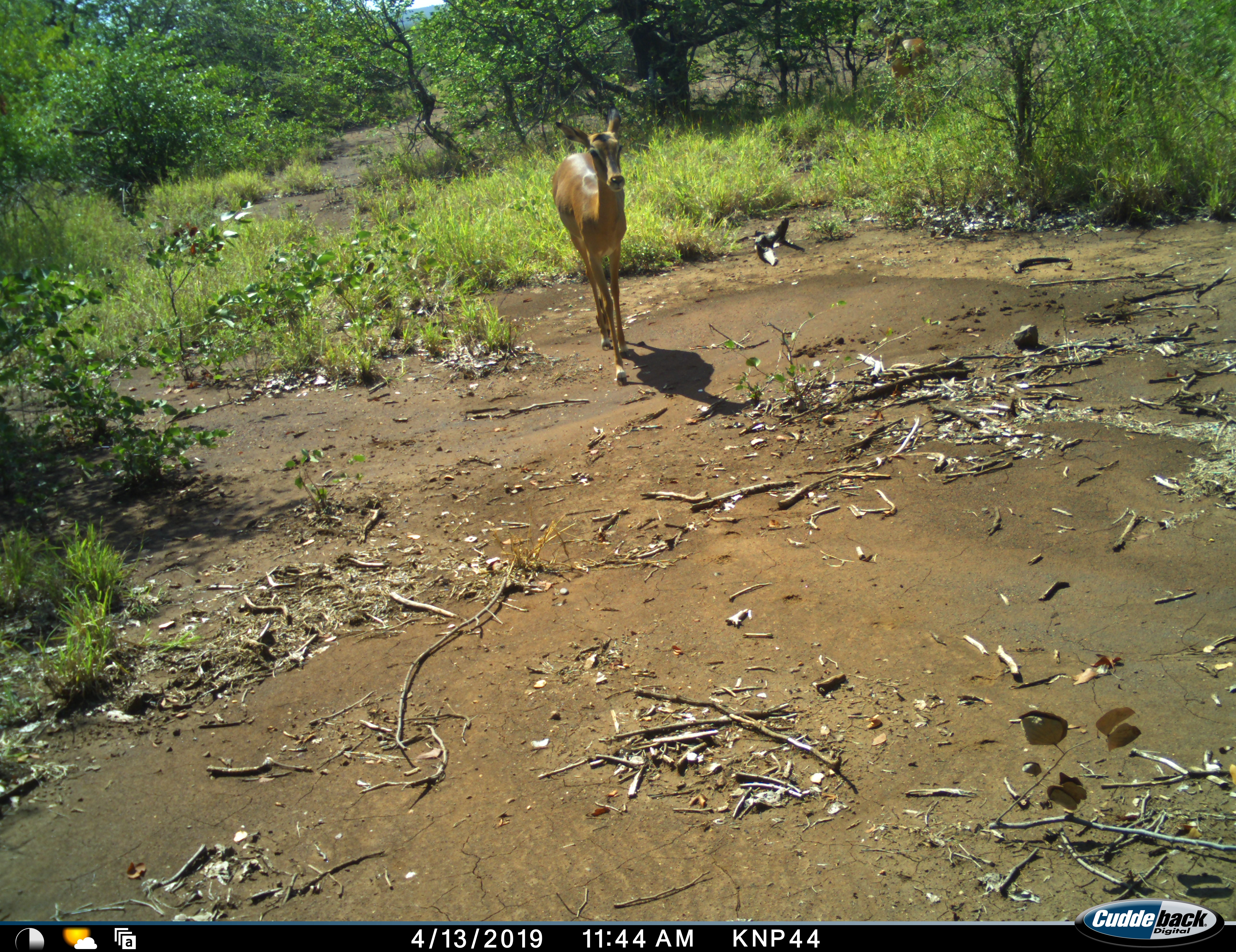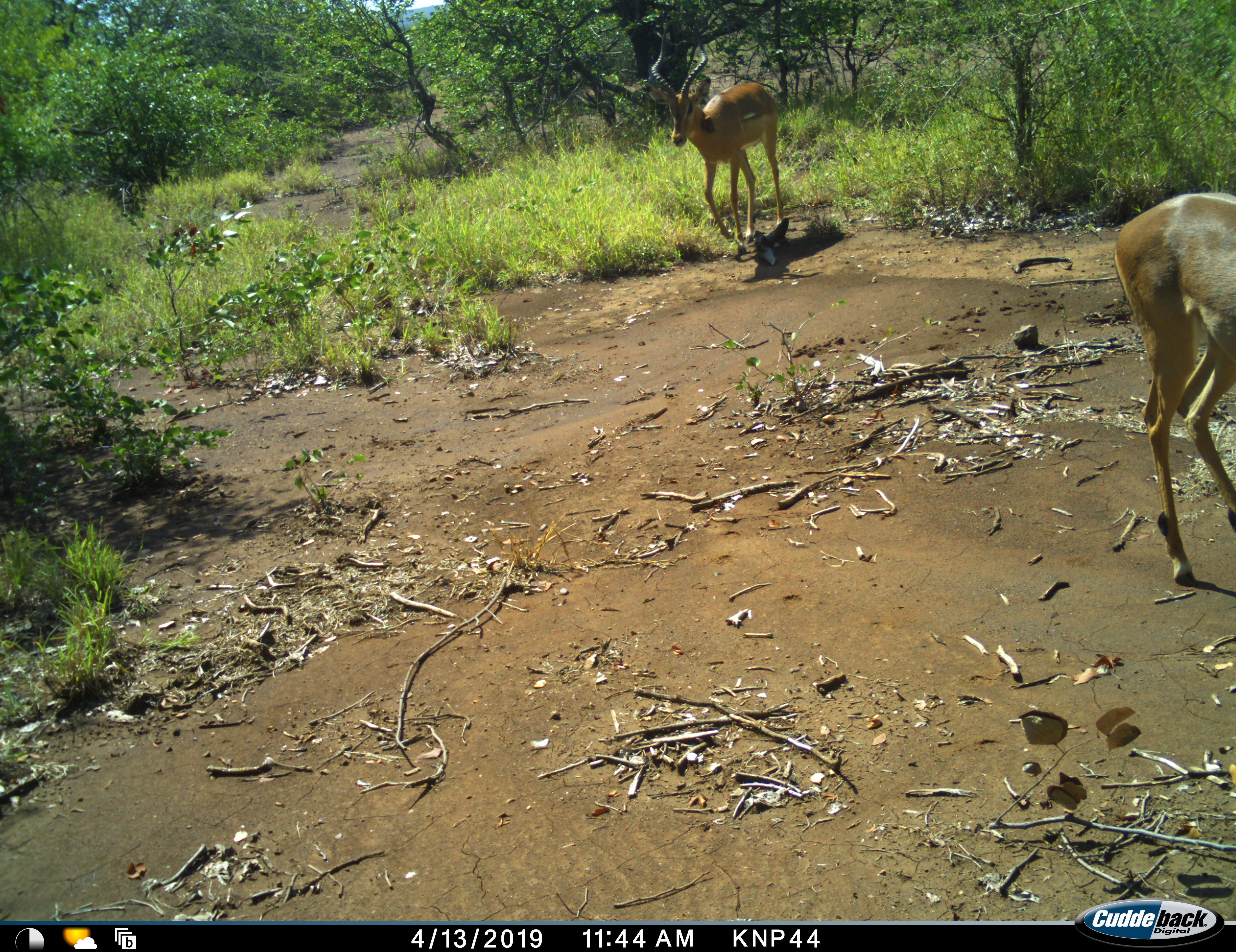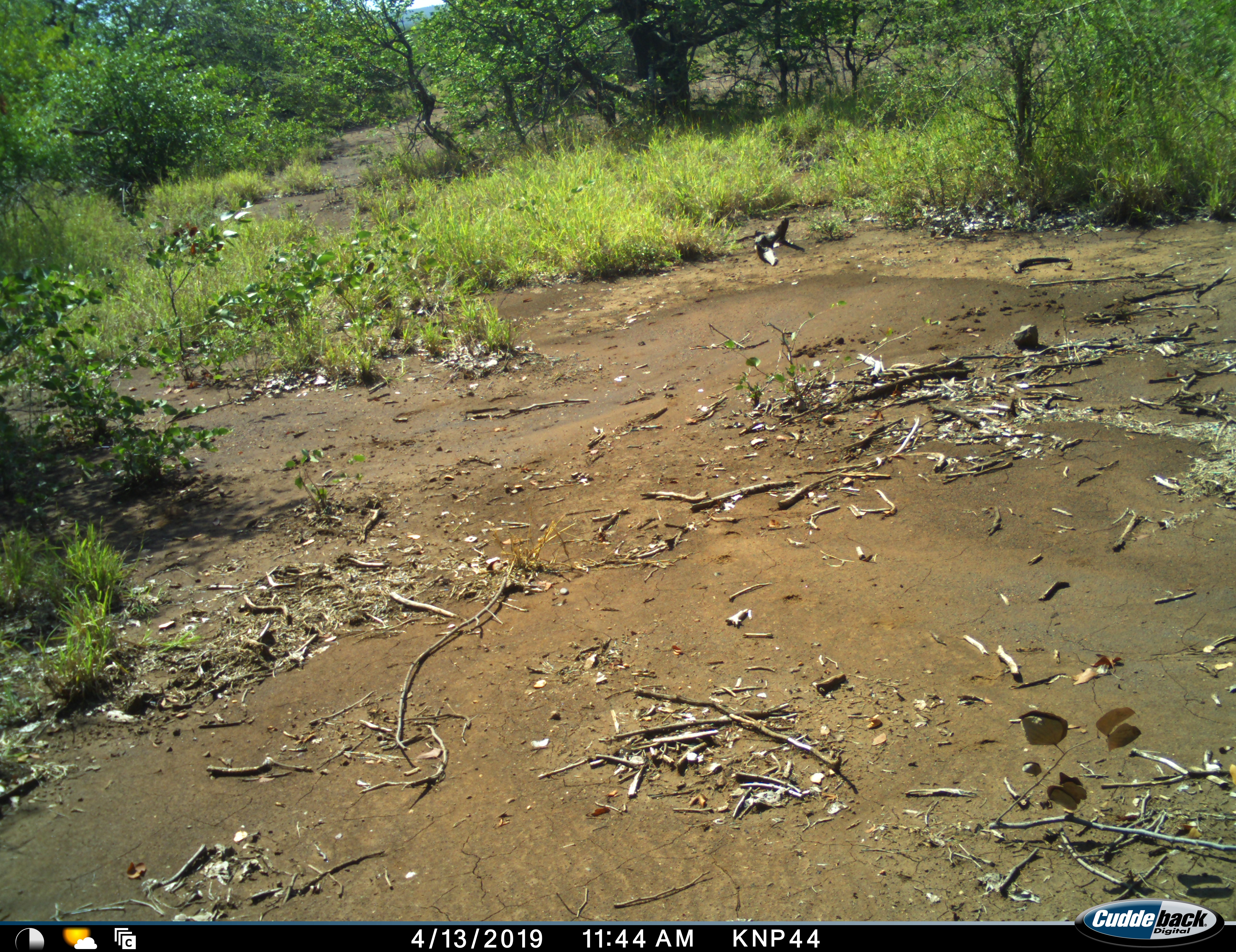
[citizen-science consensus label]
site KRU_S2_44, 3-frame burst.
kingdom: Animalia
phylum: Chordata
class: Mammalia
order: Artiodactyla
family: Bovidae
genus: Aepyceros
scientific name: Aepyceros melampus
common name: impala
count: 2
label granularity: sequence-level